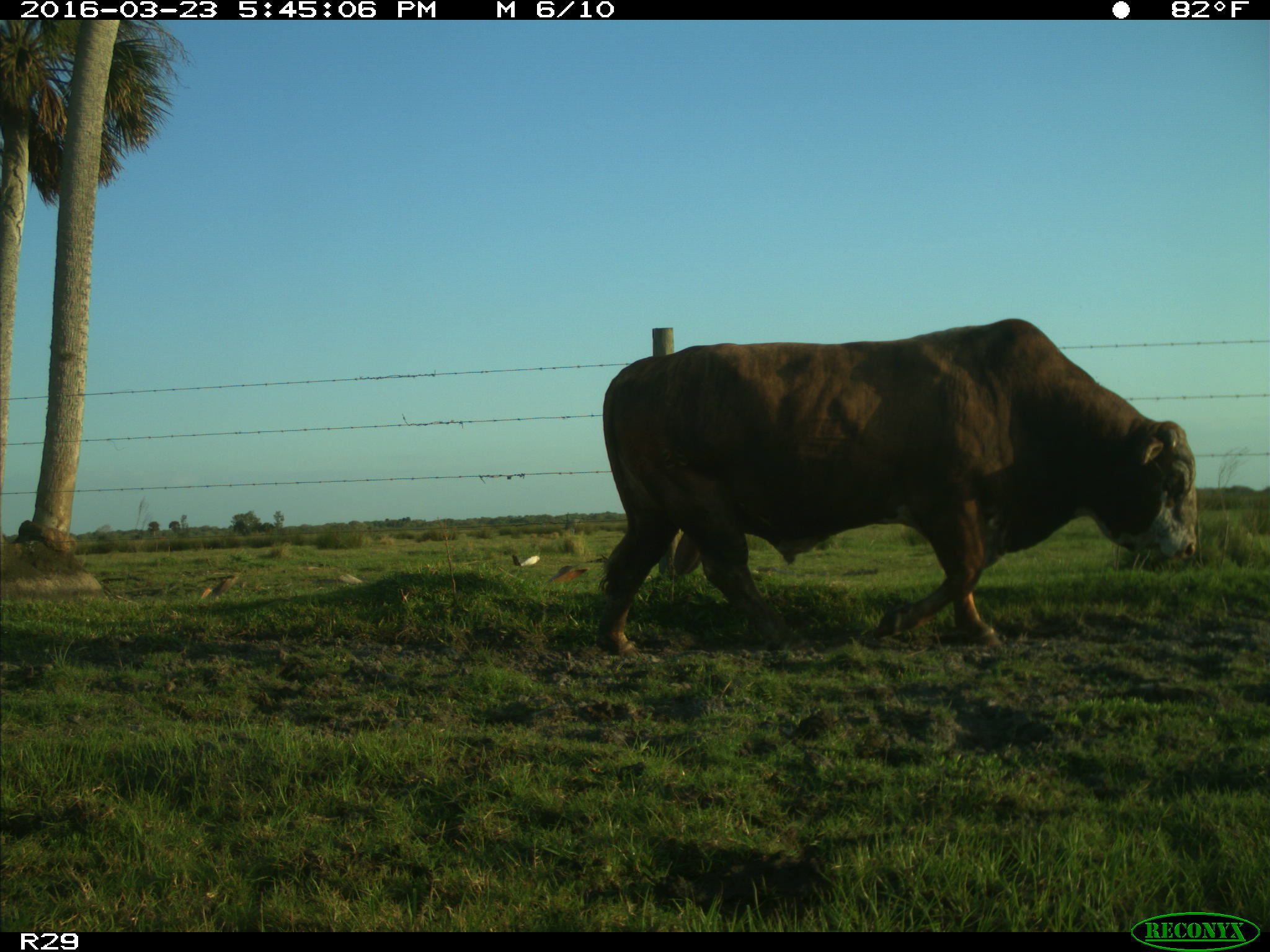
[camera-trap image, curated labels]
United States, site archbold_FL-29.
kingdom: Animalia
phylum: Chordata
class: Mammalia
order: Artiodactyla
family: Bovidae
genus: Bos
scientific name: Bos taurus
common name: domestic cow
Bos taurus (domestic cow).